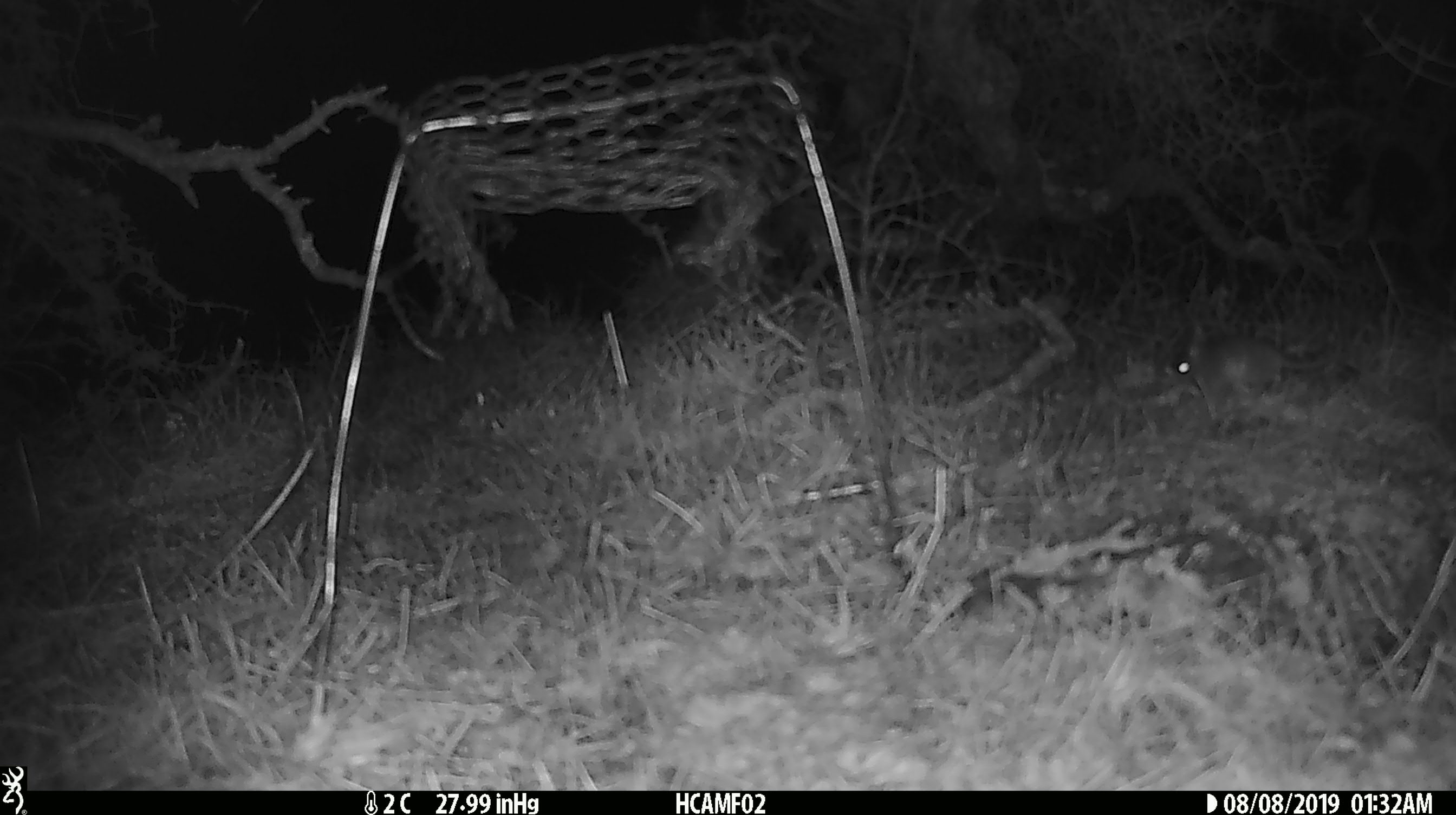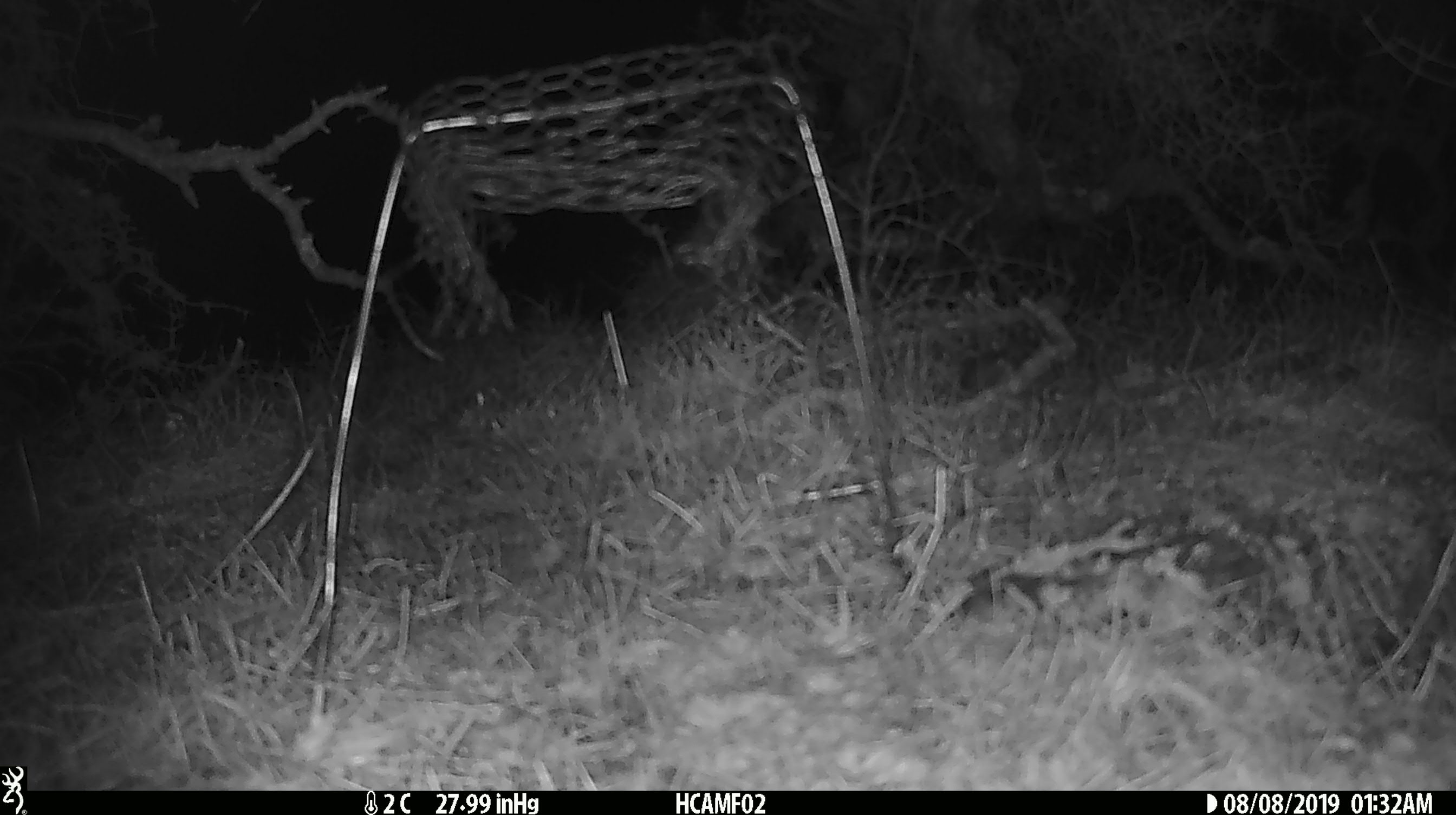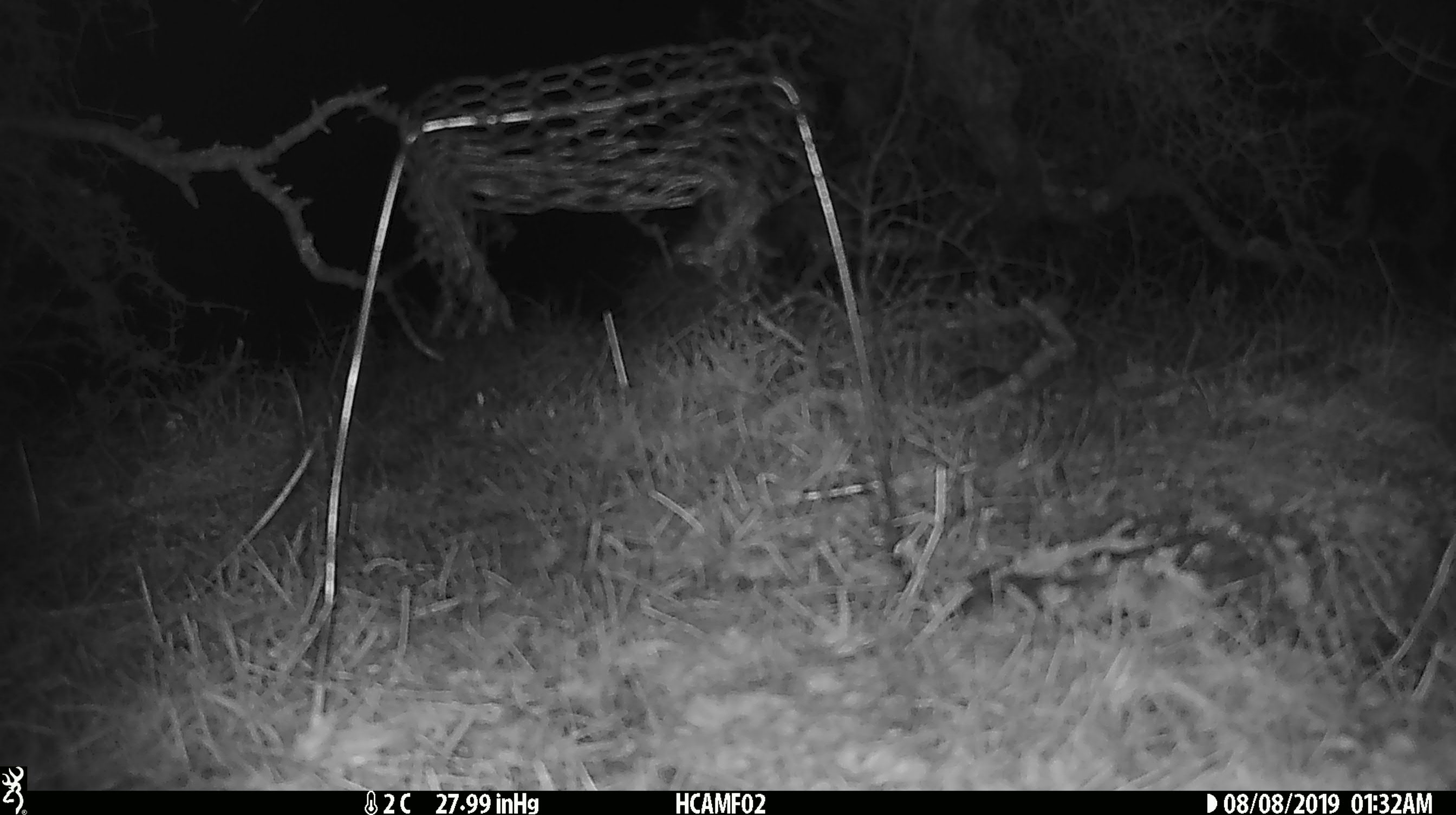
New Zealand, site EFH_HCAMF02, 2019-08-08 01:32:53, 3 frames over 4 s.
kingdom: Animalia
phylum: Chordata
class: Mammalia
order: Rodentia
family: Muridae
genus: Mus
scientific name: Mus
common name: mouse